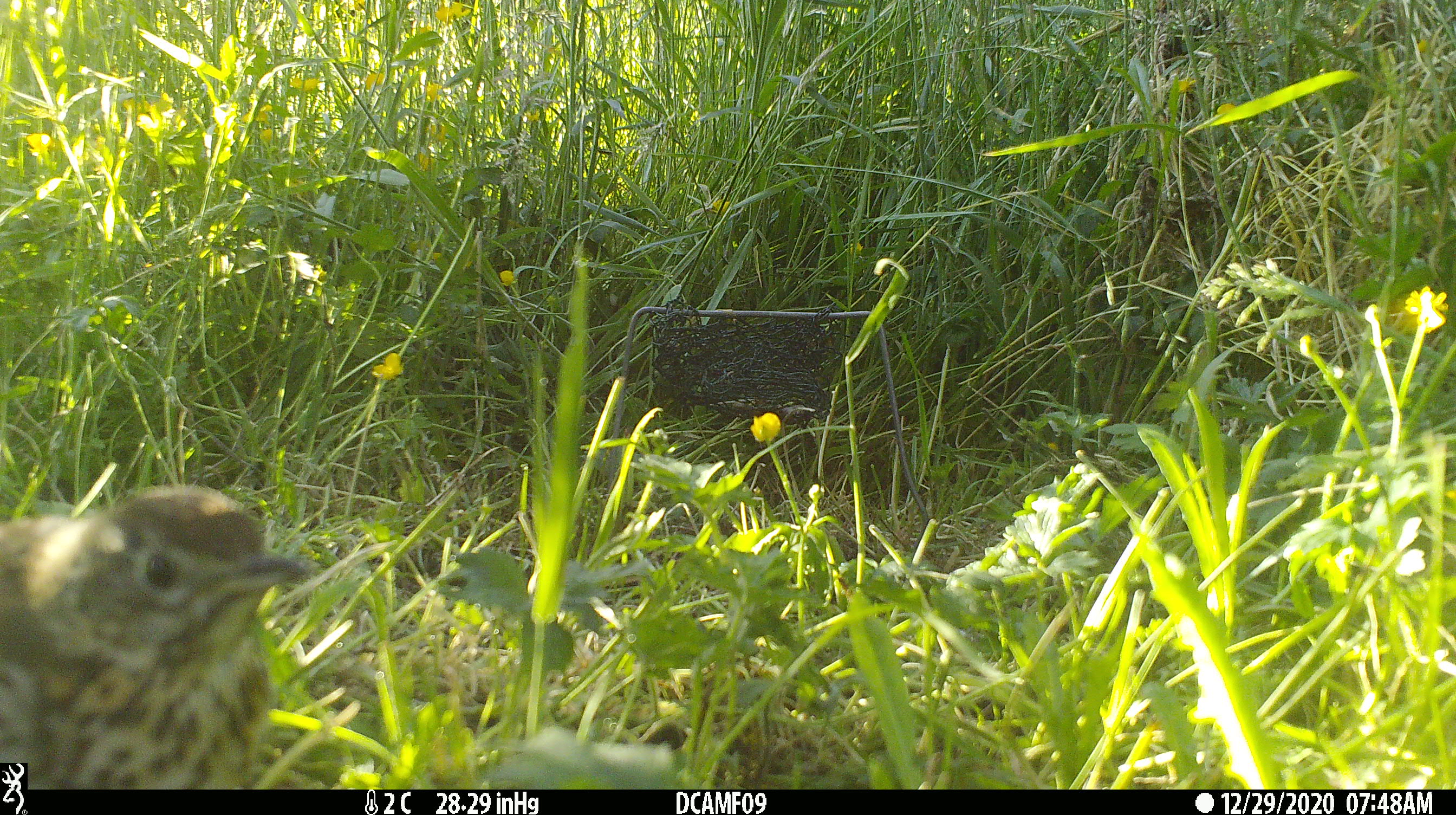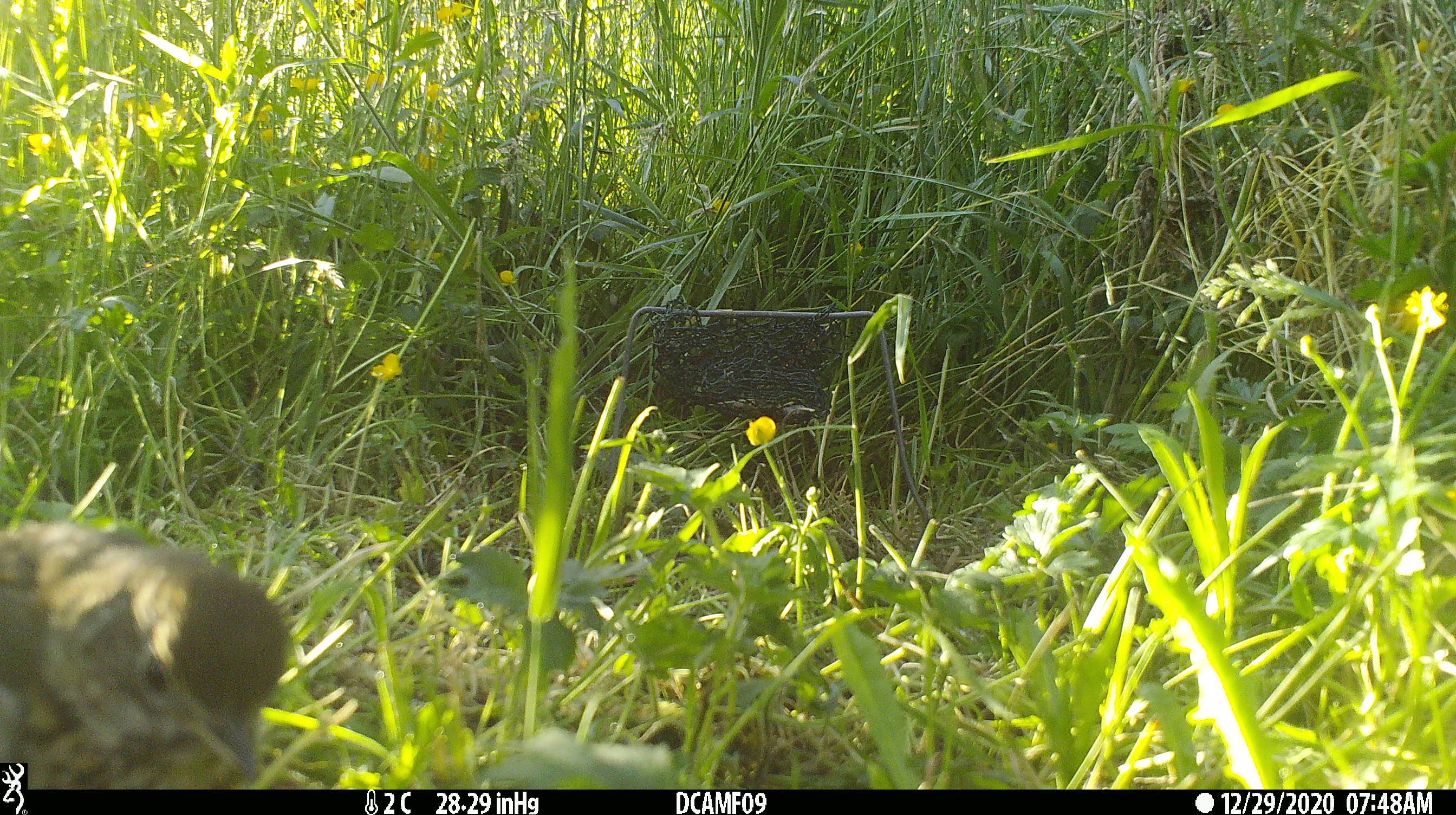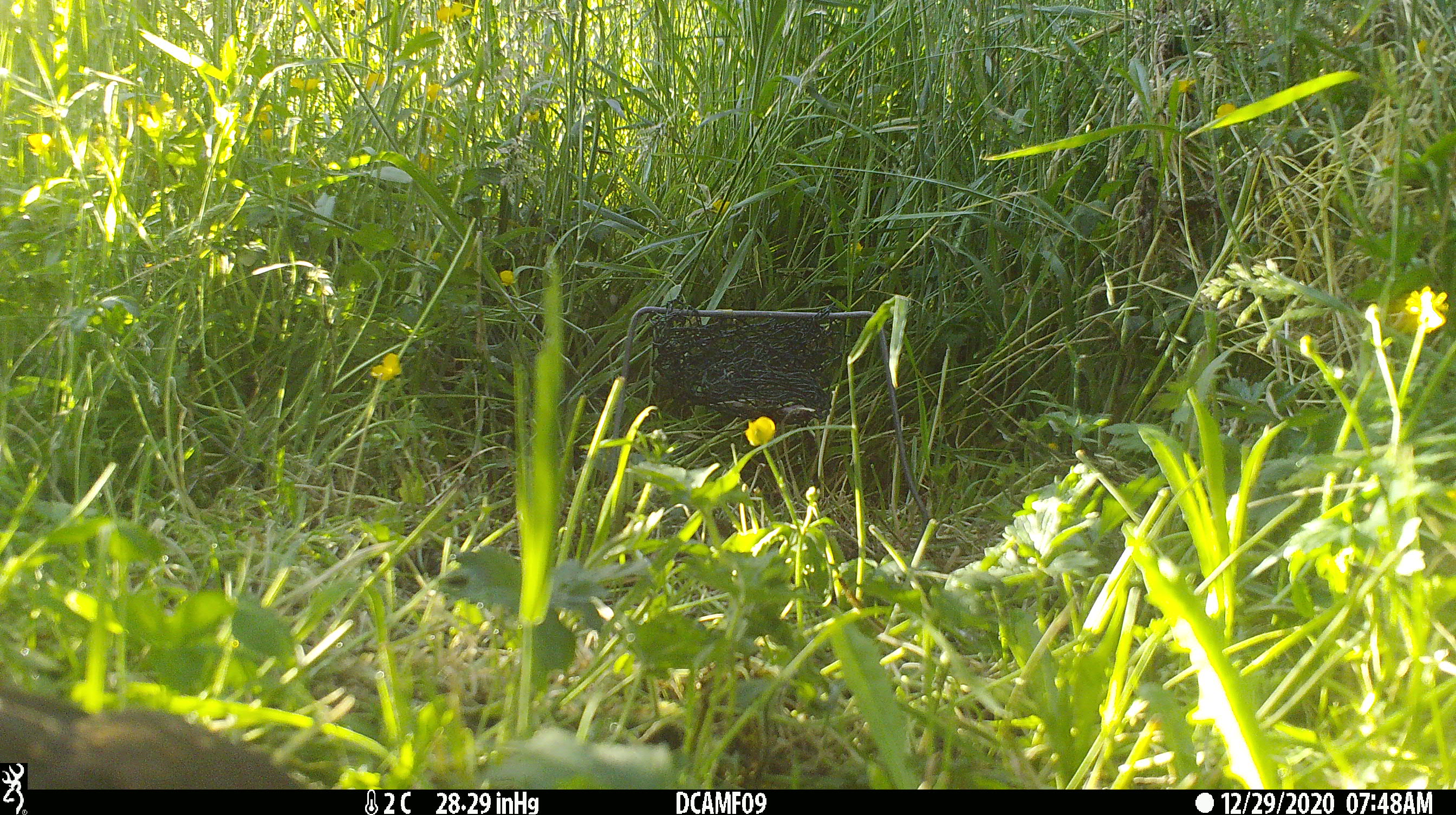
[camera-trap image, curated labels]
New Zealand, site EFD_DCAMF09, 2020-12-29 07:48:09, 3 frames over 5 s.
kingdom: Animalia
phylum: Chordata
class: Aves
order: Passeriformes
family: Turdidae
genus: Turdus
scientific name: Turdus philomelos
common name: song thrush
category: thrush